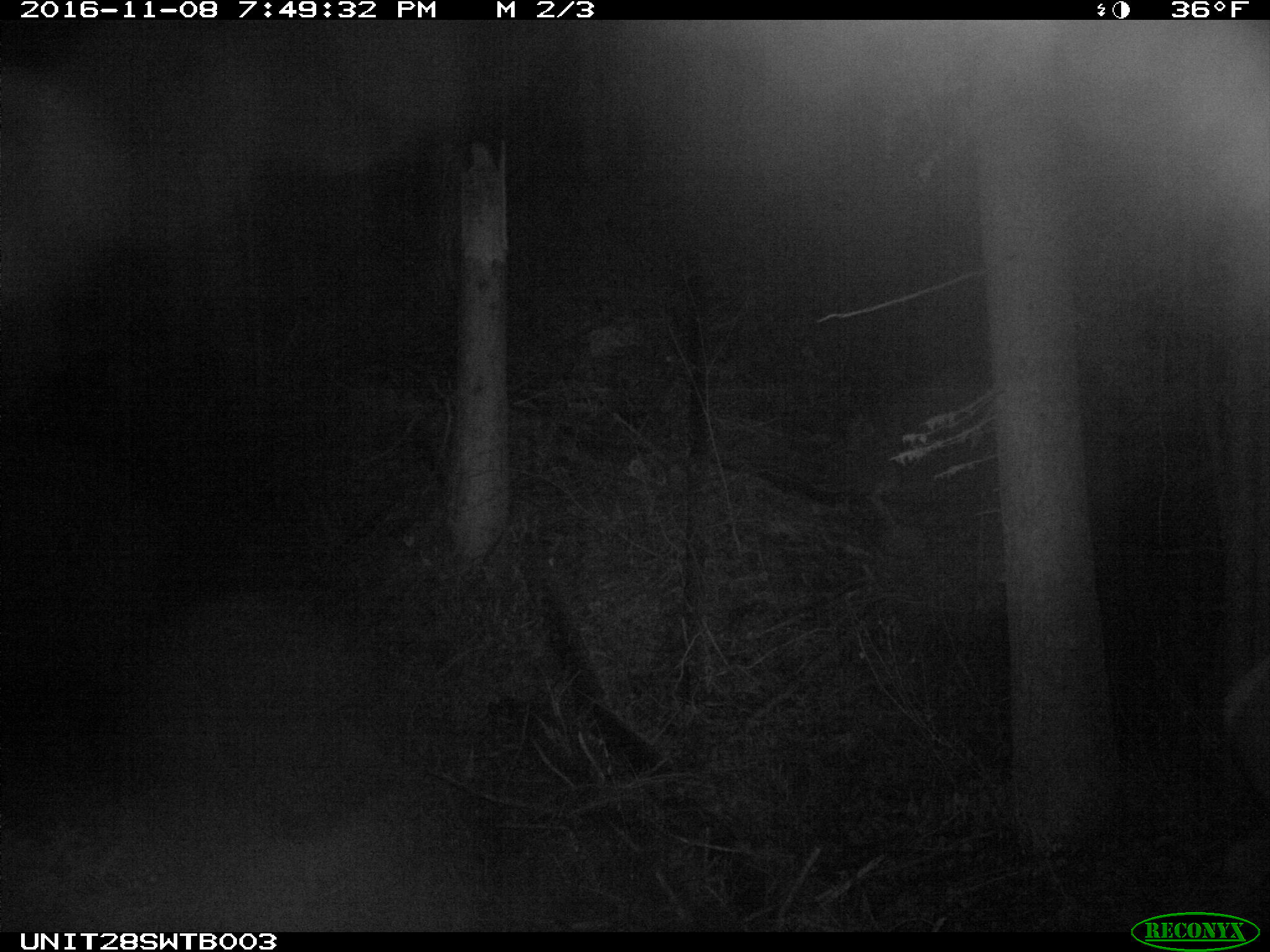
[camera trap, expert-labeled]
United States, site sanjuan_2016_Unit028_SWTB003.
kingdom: Animalia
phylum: Chordata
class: Mammalia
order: Artiodactyla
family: Cervidae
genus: Cervus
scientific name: Cervus elaphus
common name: red deer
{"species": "Cervus elaphus (red deer)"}